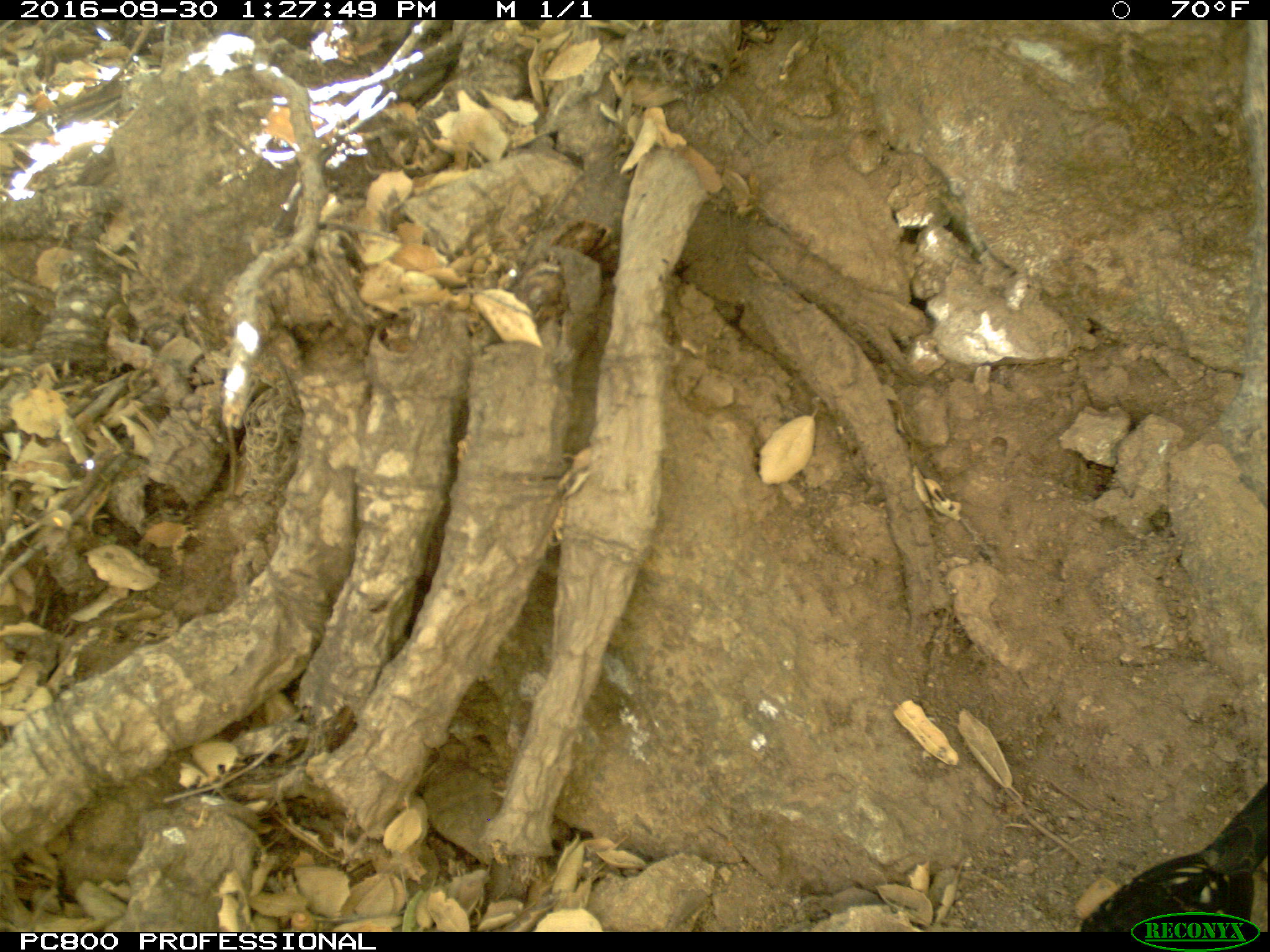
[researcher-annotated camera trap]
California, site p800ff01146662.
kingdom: Animalia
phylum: Chordata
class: Aves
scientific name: Aves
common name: bird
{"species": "bird (Aves)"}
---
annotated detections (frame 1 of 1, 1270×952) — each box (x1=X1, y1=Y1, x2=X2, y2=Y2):
bird: (x1=1080, y1=783, x2=1269, y2=930)